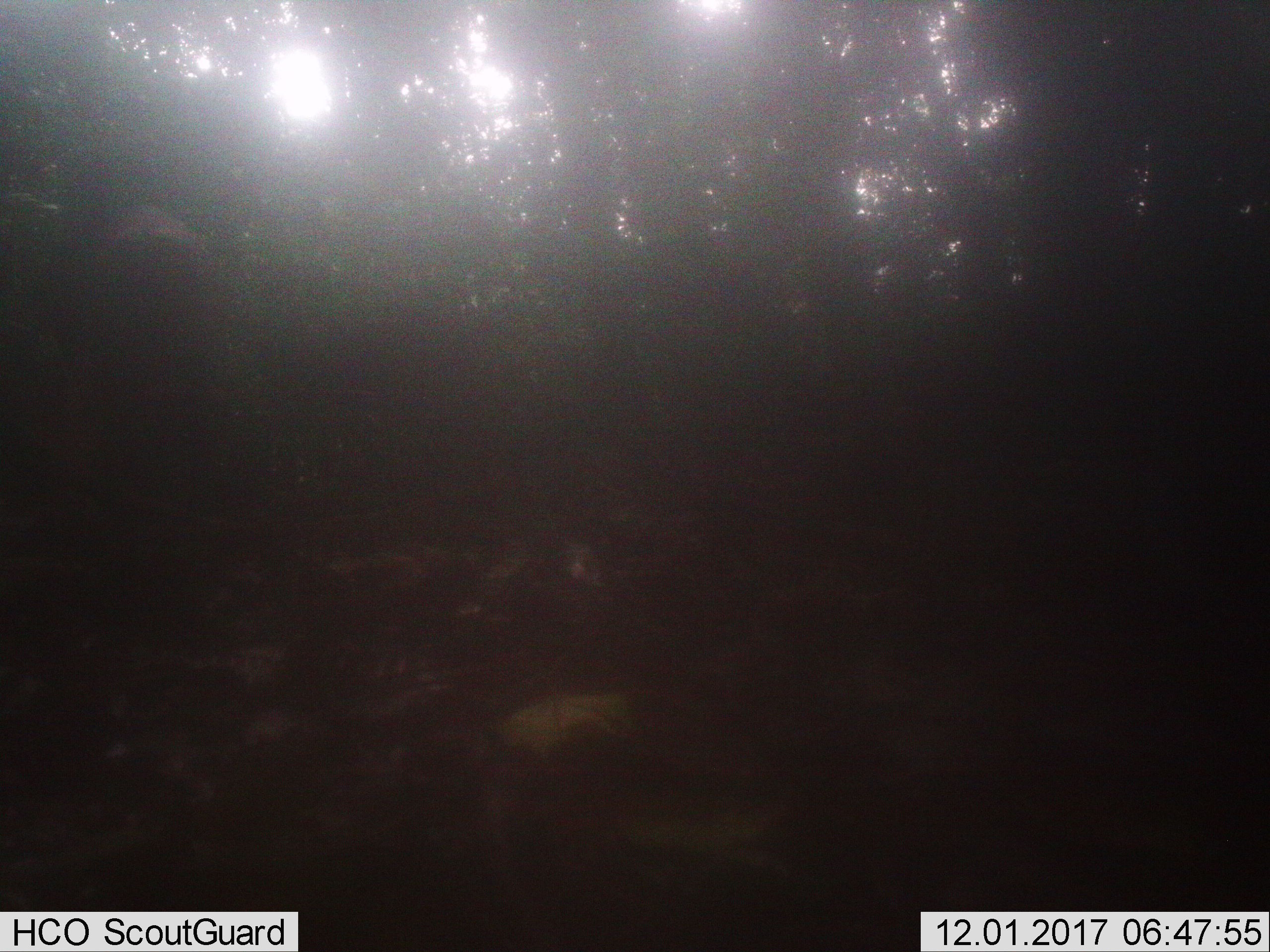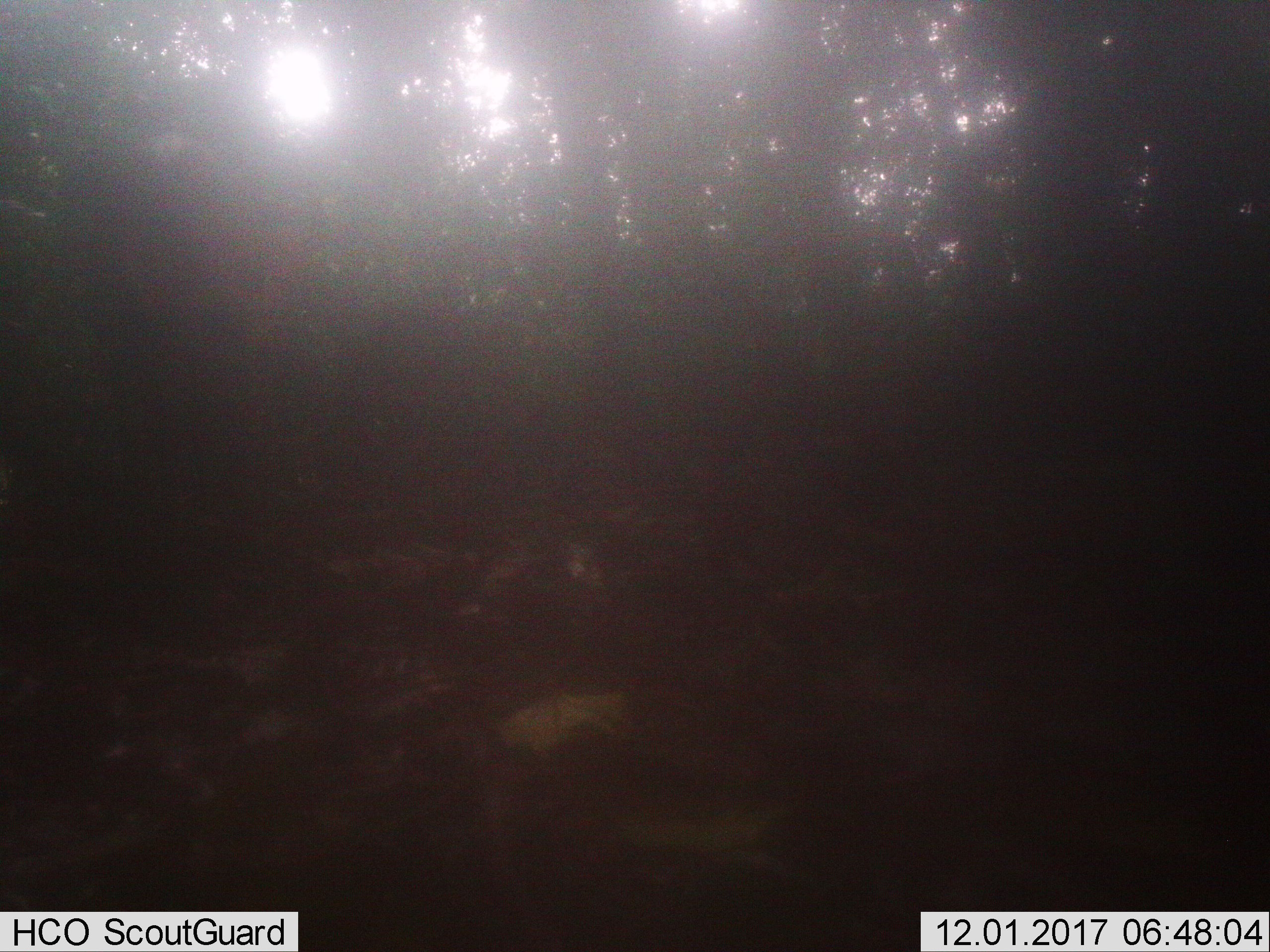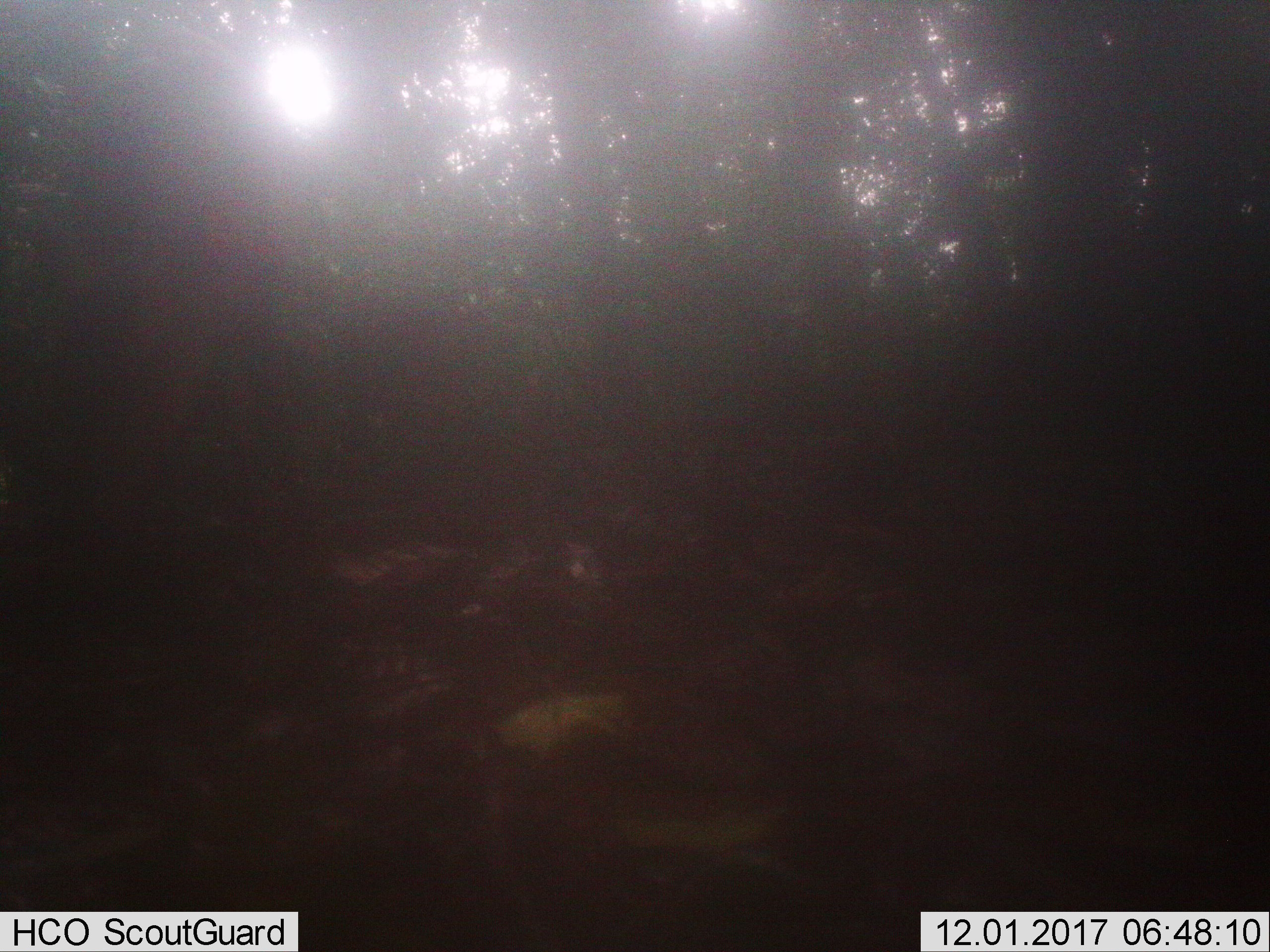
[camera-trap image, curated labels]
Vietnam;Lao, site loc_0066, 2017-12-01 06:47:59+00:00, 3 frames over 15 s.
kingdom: Animalia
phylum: Chordata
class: Mammalia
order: Artiodactyla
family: Cervidae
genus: Muntiacus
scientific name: Muntiacus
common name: muntjacs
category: unidentified muntjac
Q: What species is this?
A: Unidentified muntjac (muntjacs) (Muntiacus).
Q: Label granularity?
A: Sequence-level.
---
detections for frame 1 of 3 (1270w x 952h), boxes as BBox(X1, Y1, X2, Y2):
unidentified muntjac: BBox(64, 197, 224, 512)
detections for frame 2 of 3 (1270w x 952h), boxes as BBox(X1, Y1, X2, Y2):
unidentified muntjac: BBox(71, 75, 308, 597)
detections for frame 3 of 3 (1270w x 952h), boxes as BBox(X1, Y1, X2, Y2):
unidentified muntjac: BBox(32, 47, 316, 606)